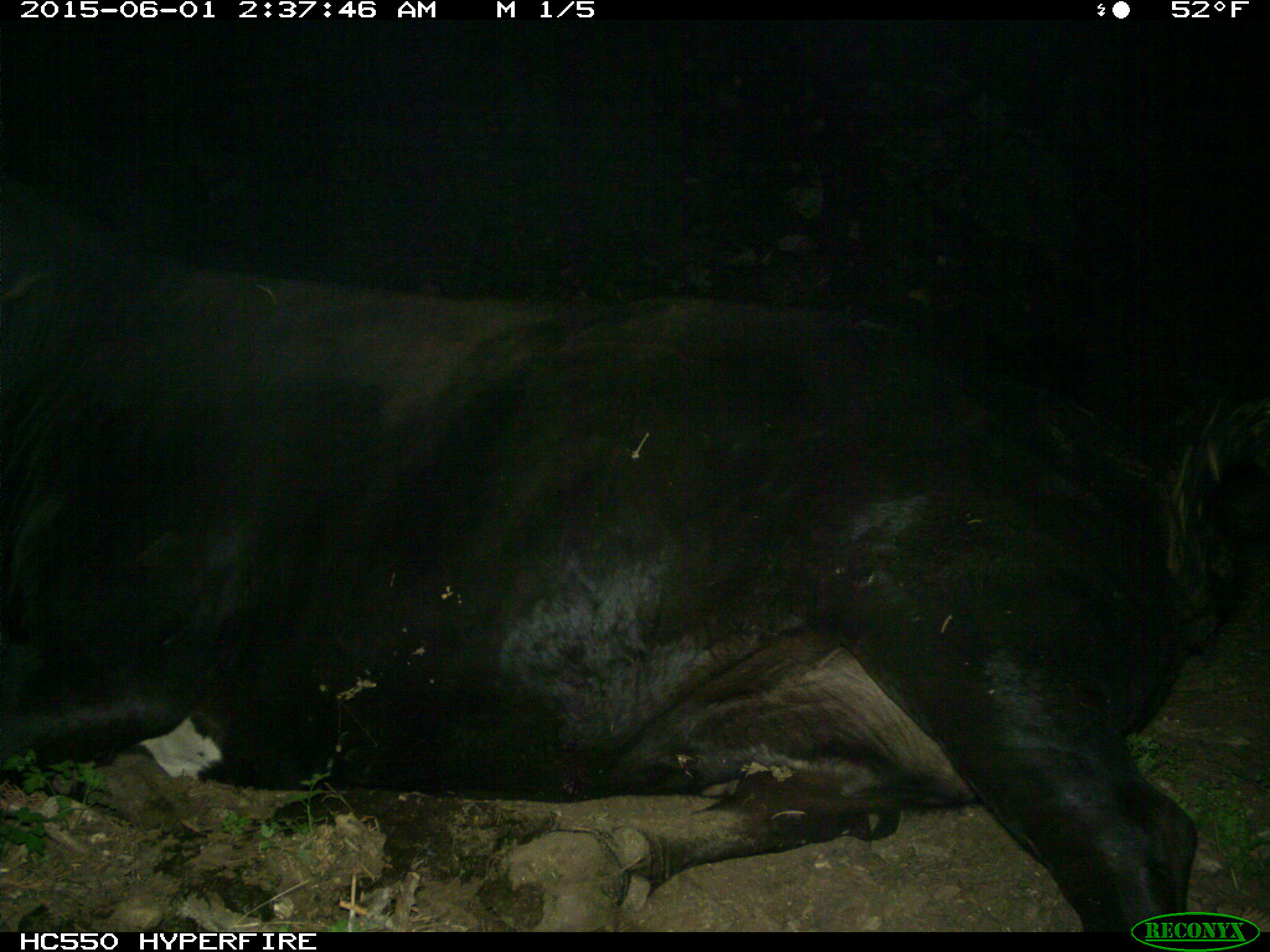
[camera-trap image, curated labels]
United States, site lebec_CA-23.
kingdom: Animalia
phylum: Chordata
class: Mammalia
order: Artiodactyla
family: Bovidae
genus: Bos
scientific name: Bos taurus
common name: domestic cow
Bos taurus (domestic cow).